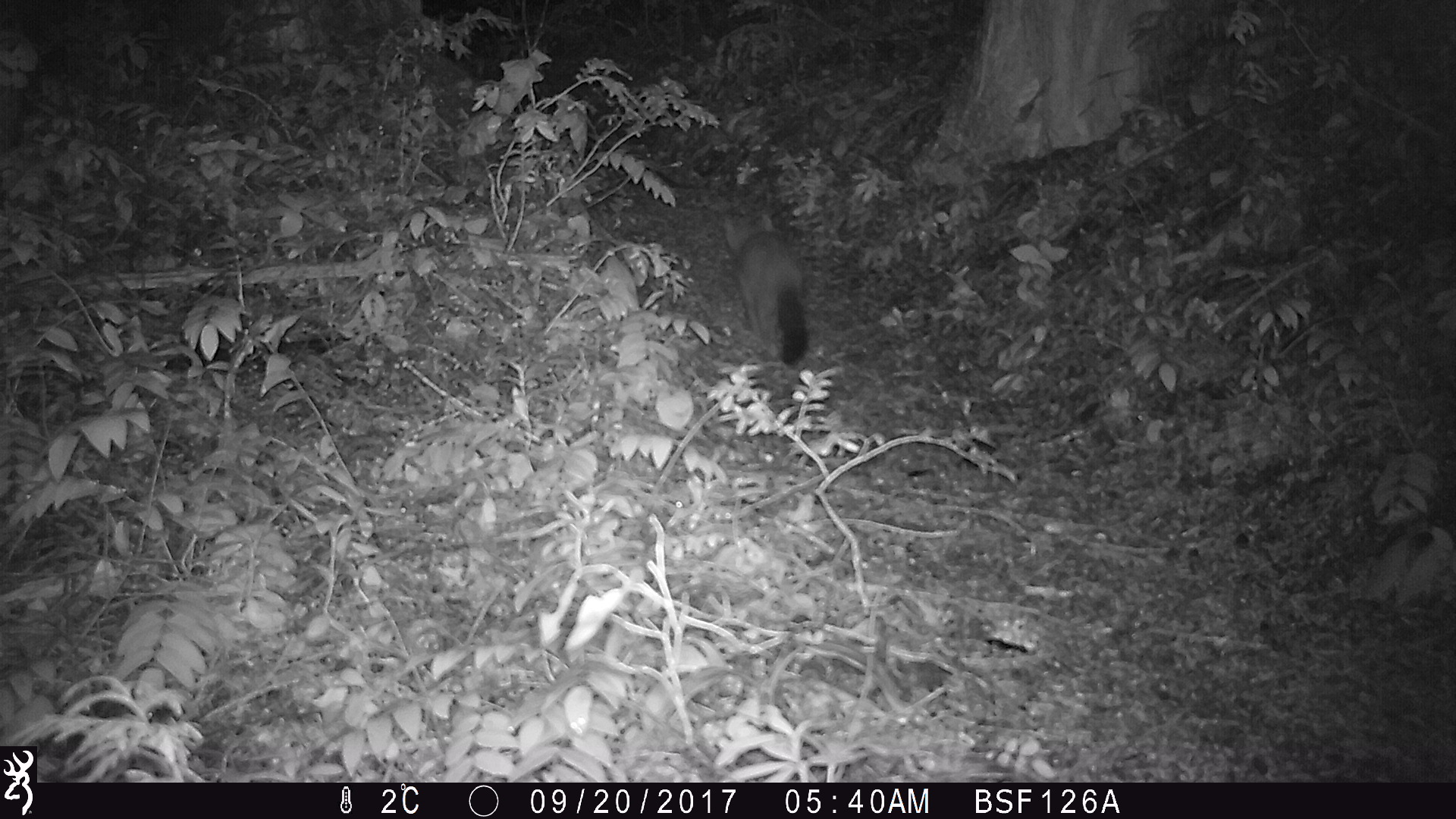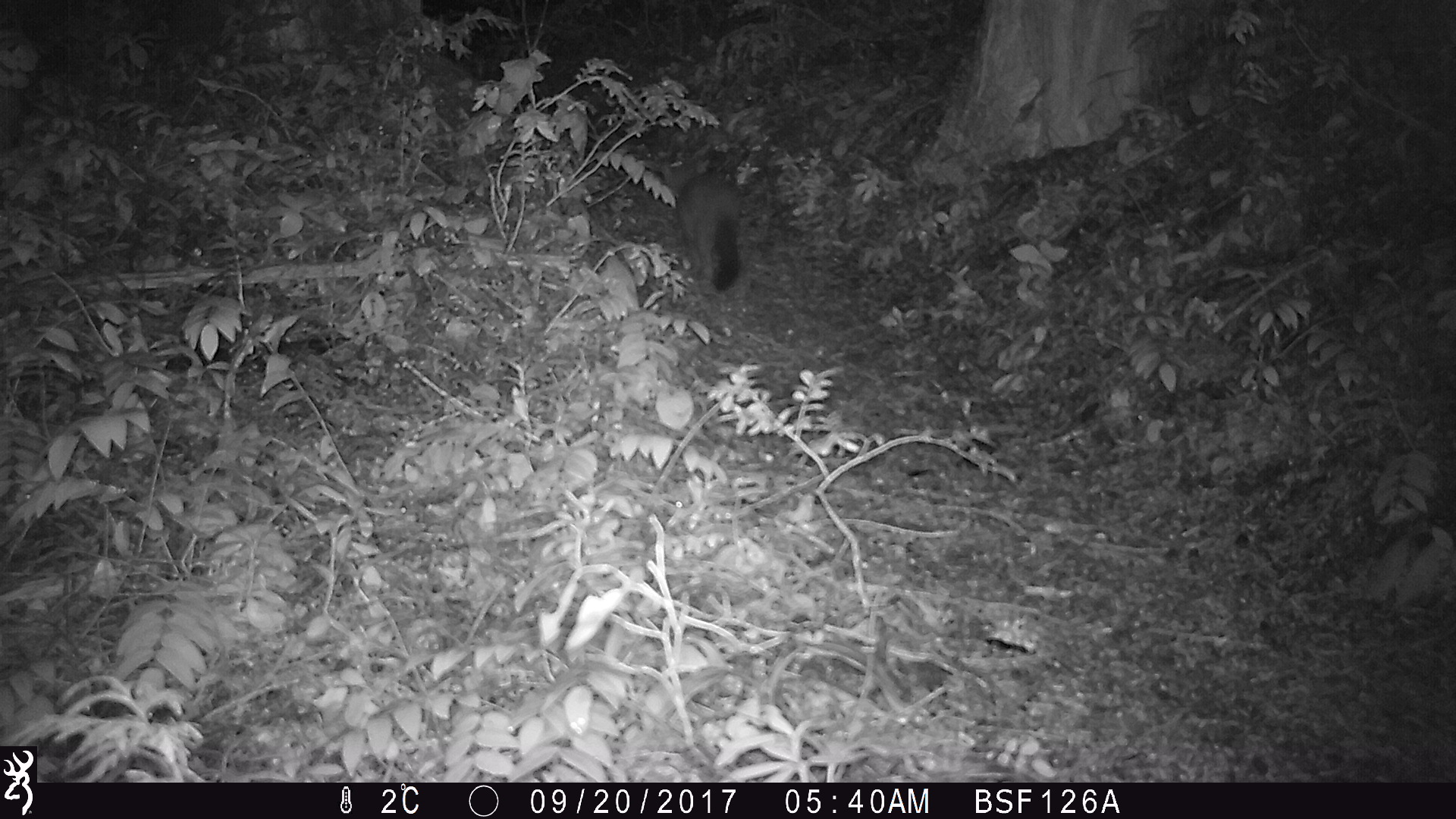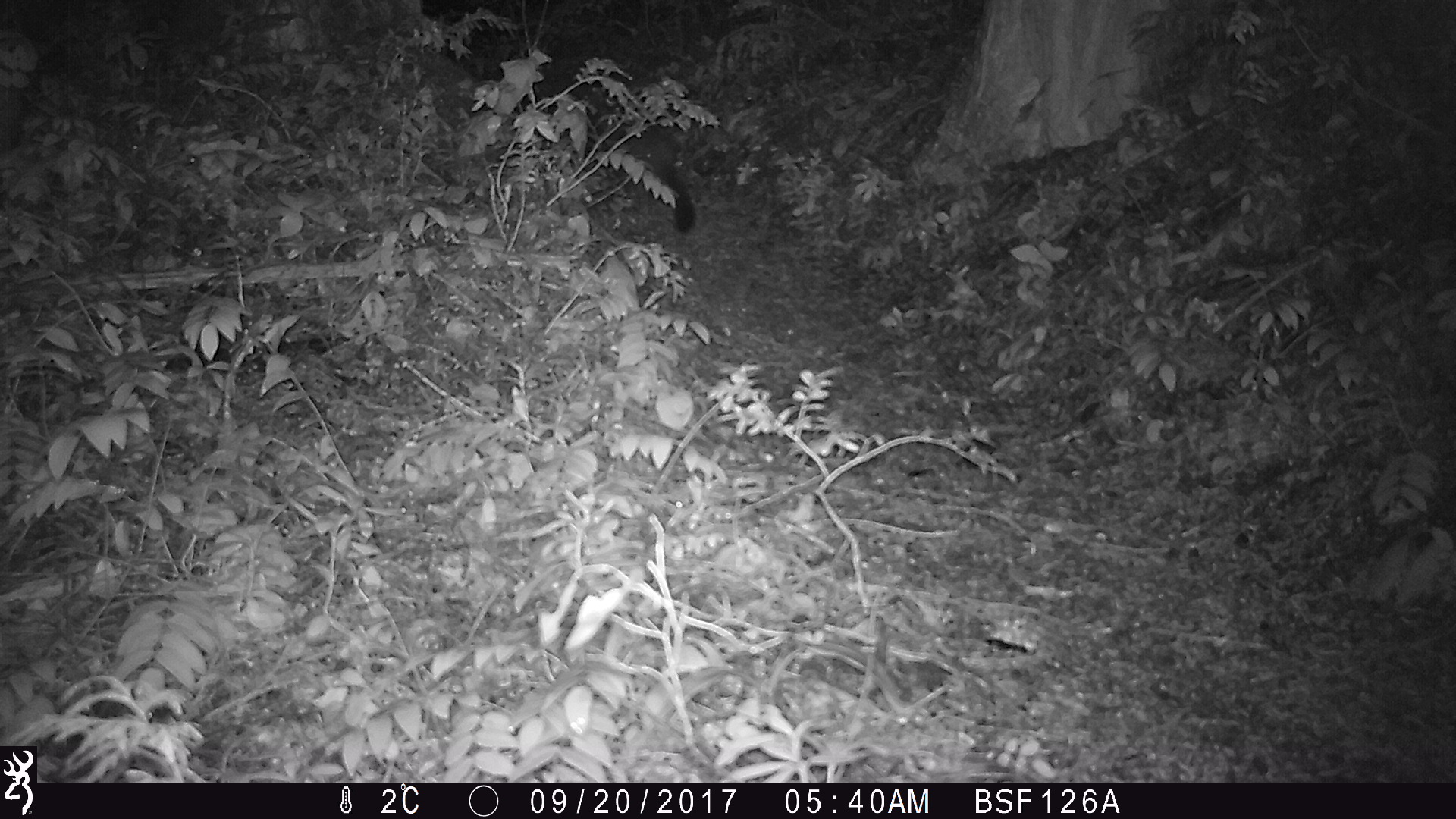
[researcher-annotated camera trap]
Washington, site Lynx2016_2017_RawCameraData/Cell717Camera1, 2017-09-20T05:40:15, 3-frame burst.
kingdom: Animalia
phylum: Chordata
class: Mammalia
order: Carnivora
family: Mustelidae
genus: Martes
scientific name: Martes americana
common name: american marten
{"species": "Martes americana (american marten)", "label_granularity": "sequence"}